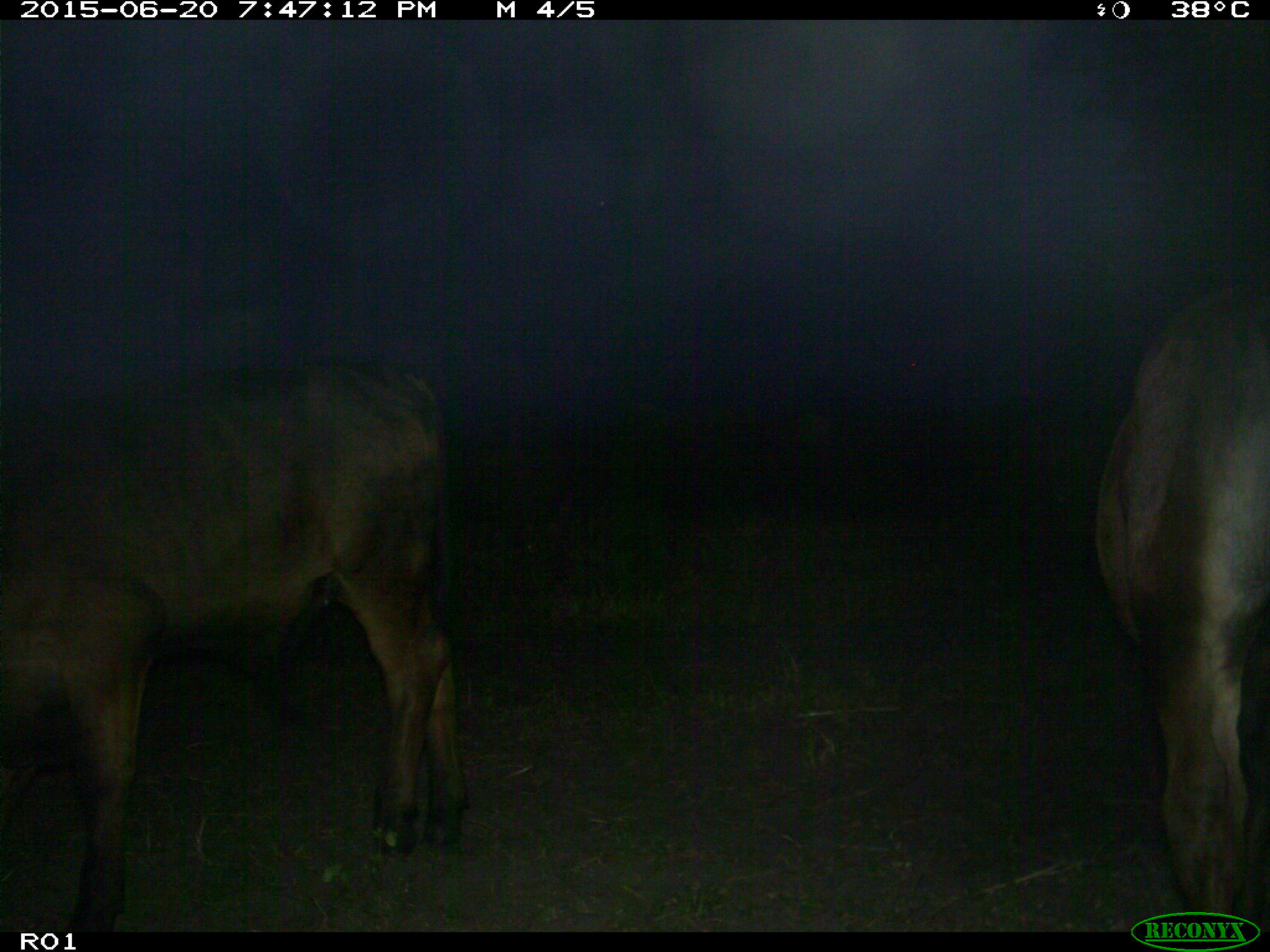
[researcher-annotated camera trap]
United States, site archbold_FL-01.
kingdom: Animalia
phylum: Chordata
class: Mammalia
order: Artiodactyla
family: Bovidae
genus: Bos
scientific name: Bos taurus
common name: domestic cow